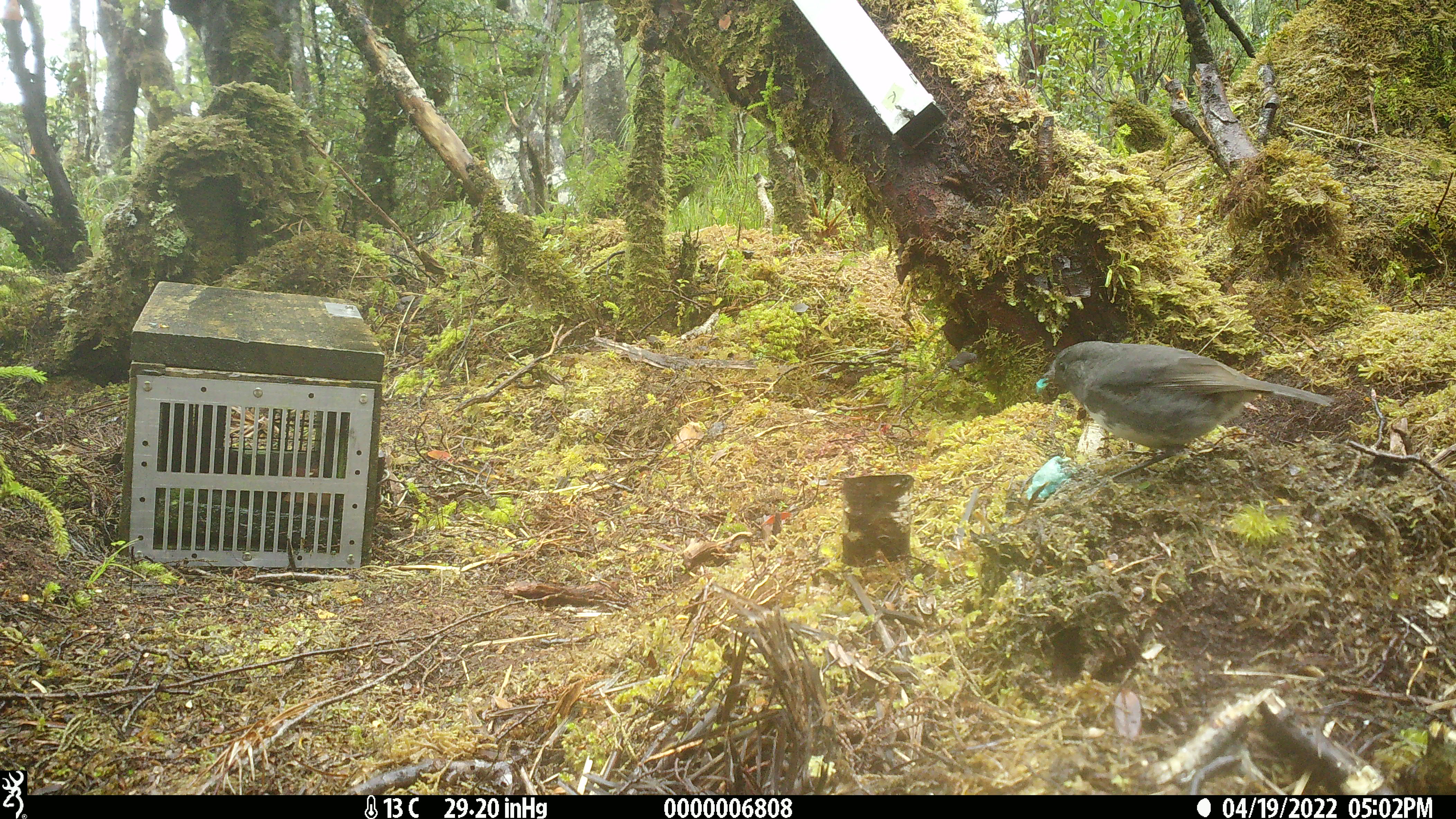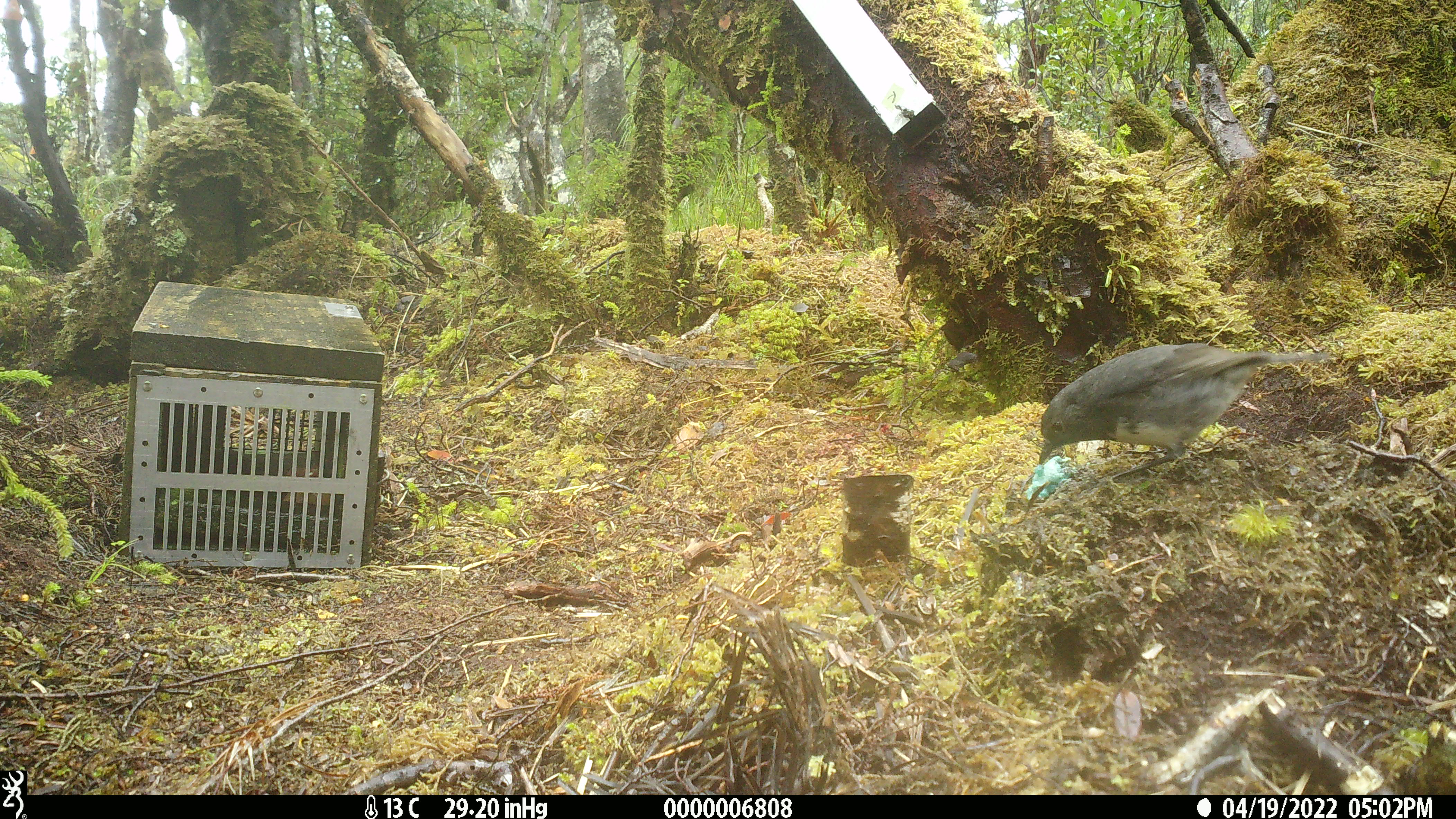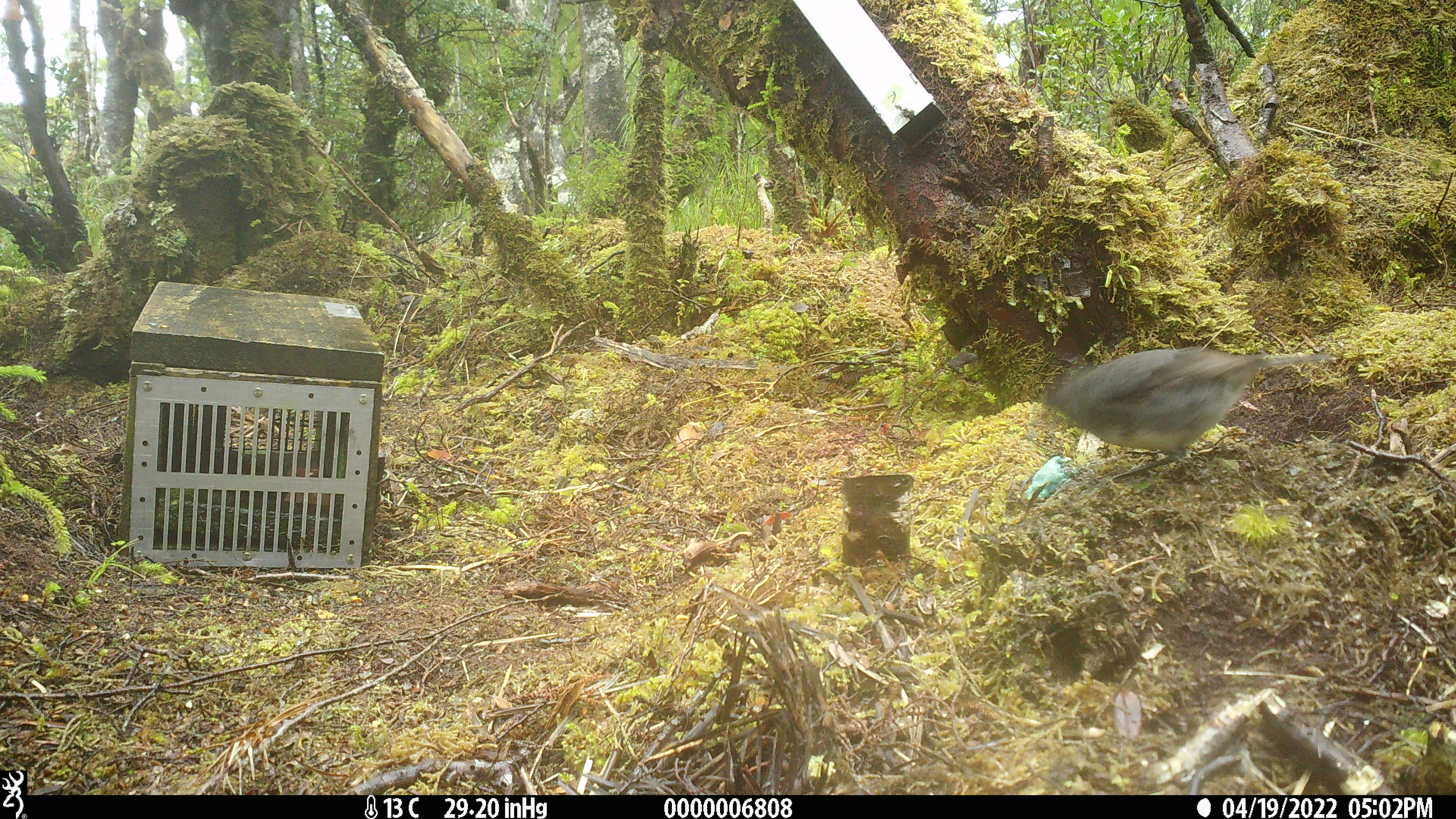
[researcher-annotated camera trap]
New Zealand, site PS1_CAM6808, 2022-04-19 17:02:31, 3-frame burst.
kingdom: Animalia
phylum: Chordata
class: Aves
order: Passeriformes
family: Petroicidae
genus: Petroica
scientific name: Petroica australis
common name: new zealand robin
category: robin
Robin (new zealand robin) (Petroica australis).